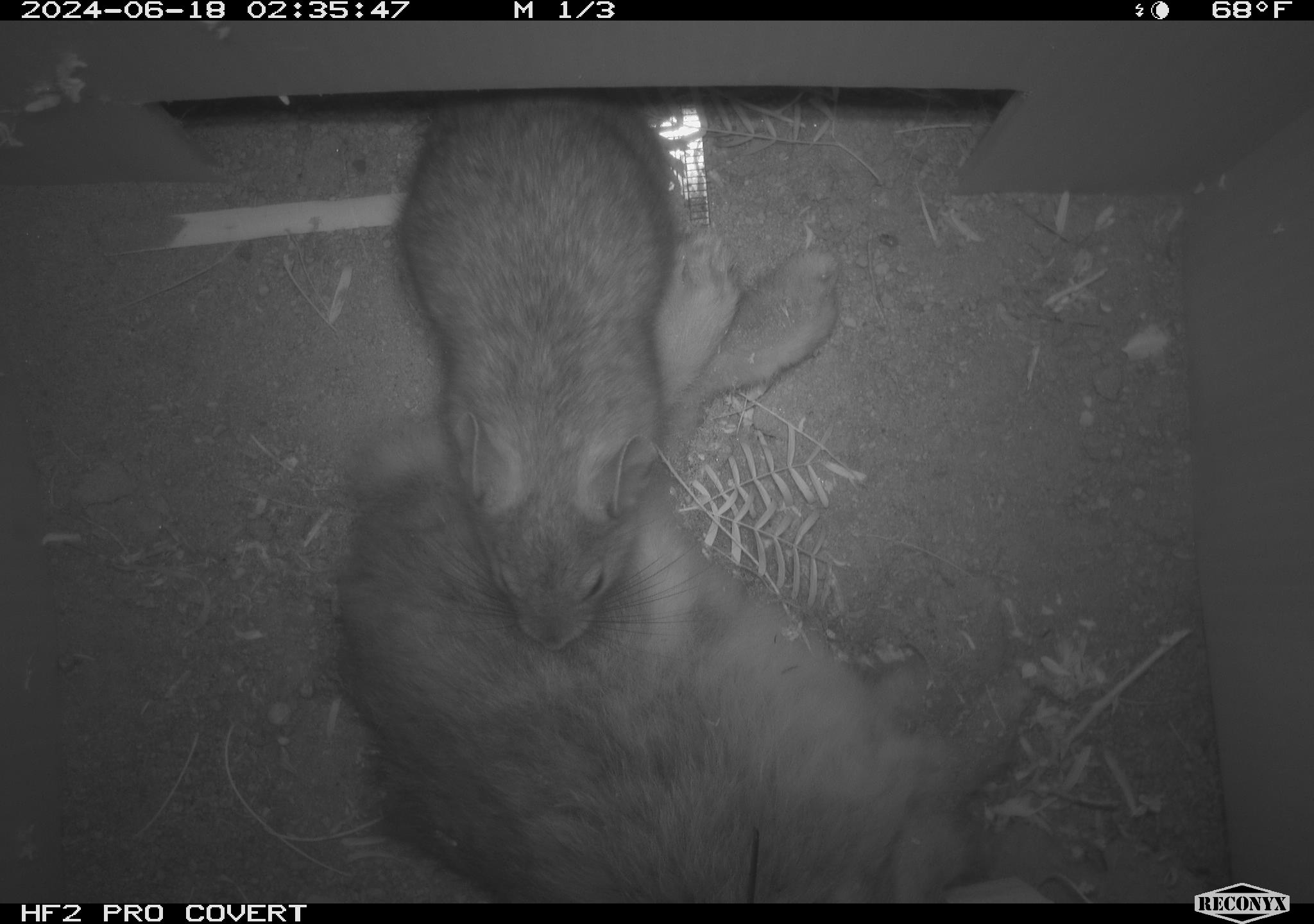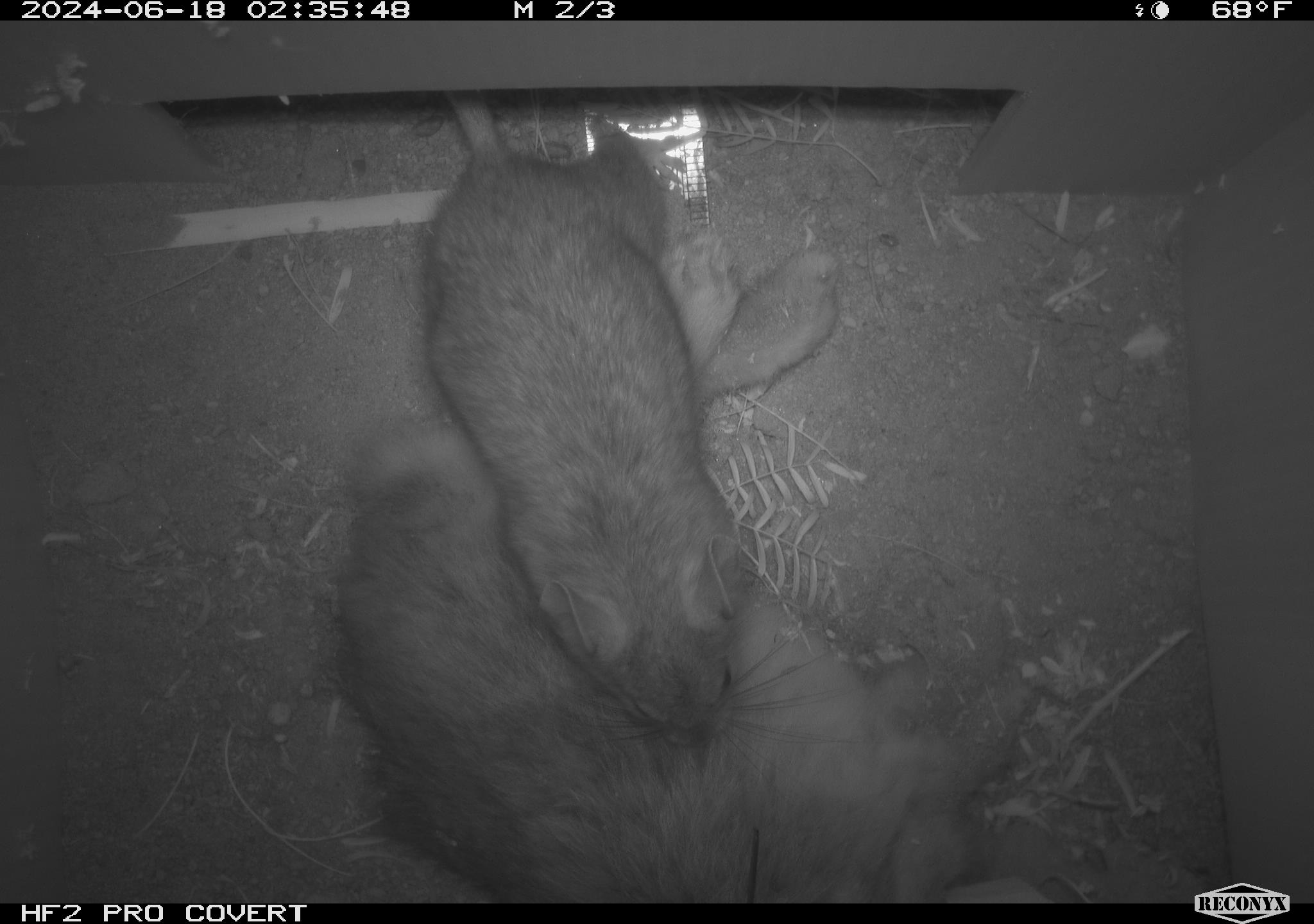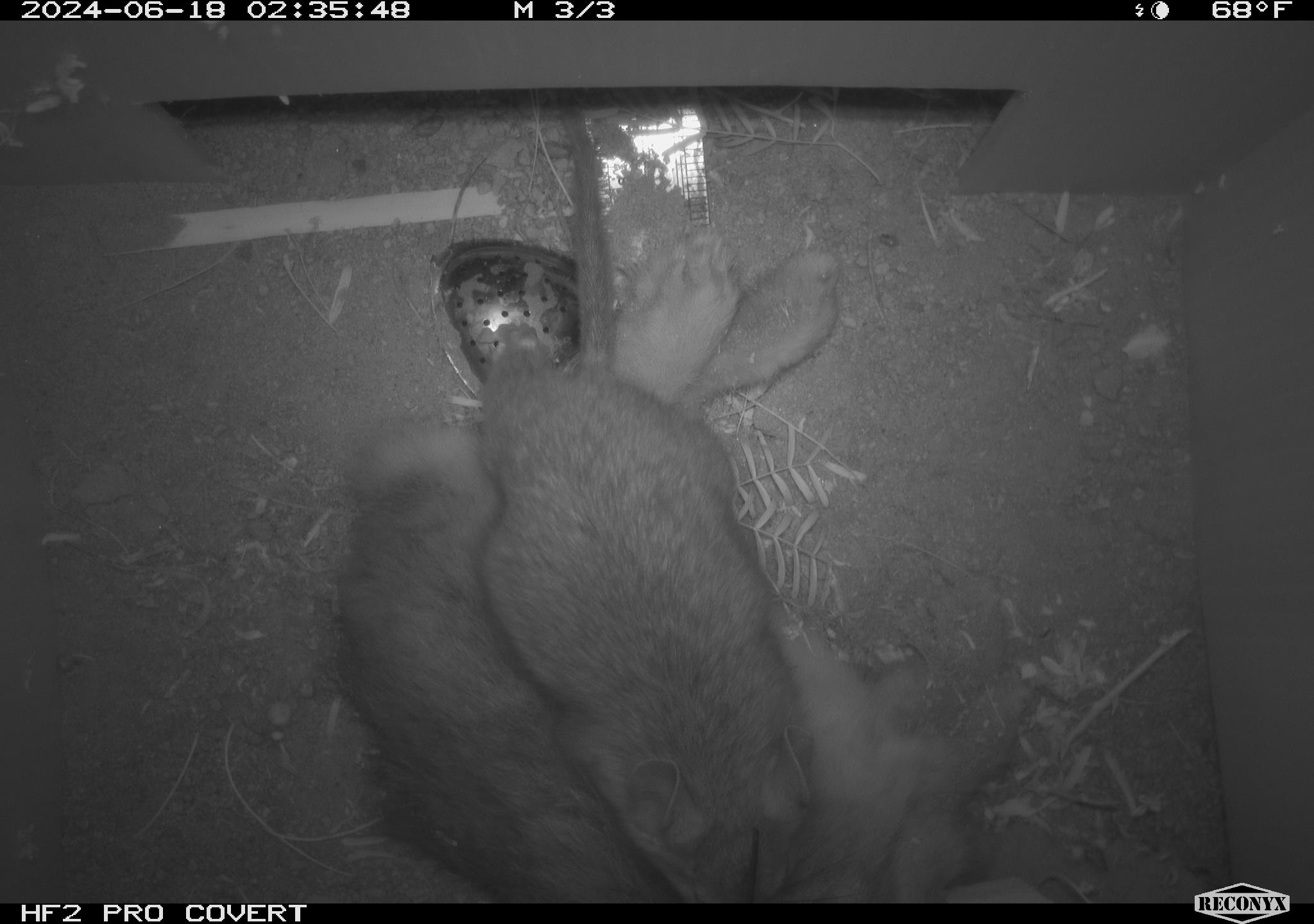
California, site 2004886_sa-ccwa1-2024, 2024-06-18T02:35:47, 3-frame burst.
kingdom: Animalia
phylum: Chordata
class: Mammalia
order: Rodentia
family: Cricetidae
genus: Neotoma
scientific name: Neotoma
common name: pack rat or woodrat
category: neotoma species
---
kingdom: Animalia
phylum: Chordata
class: Mammalia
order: Lagomorpha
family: Leporidae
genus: Sylvilagus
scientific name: Sylvilagus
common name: cottontail rabbits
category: sylvilagus species